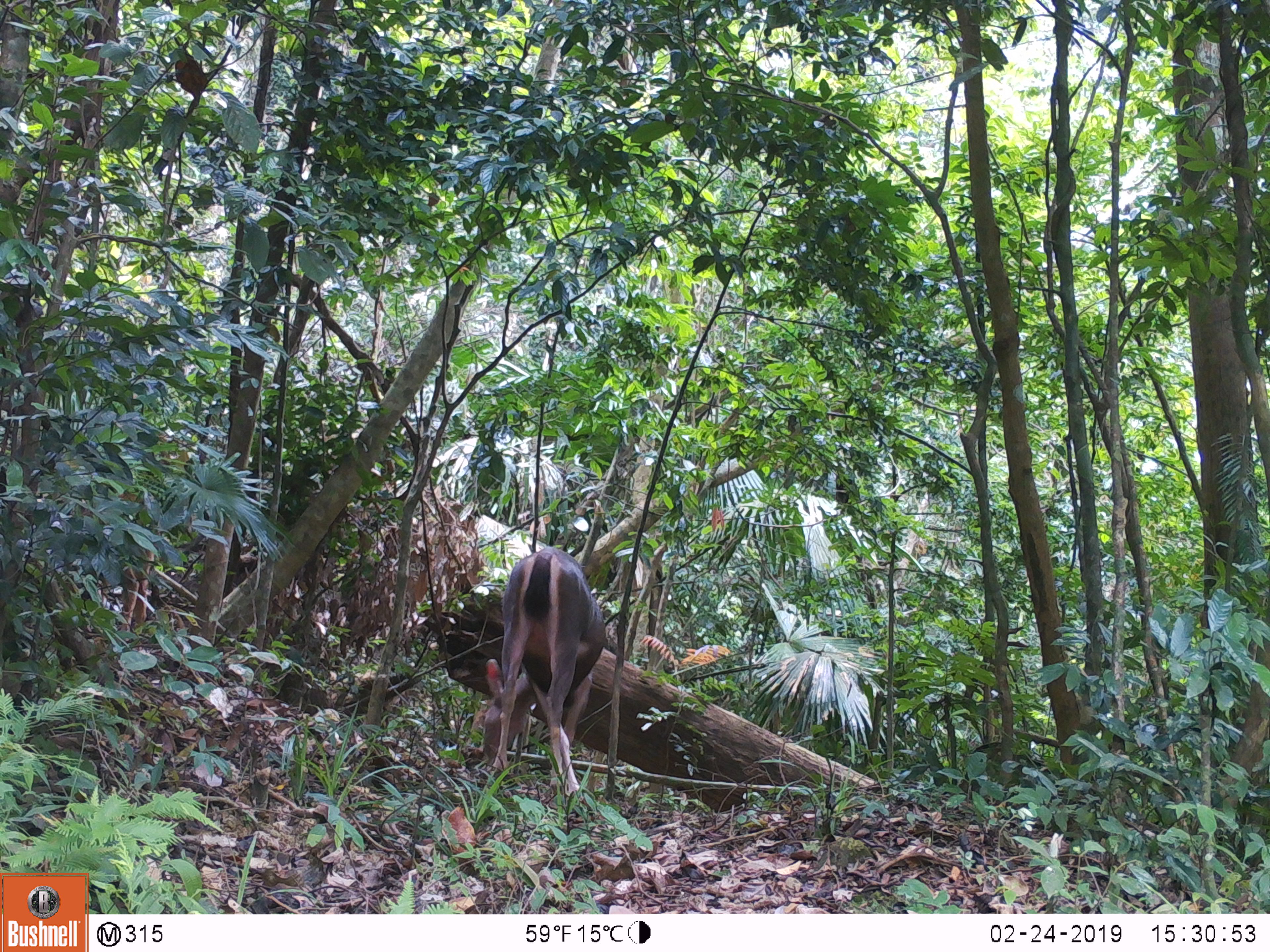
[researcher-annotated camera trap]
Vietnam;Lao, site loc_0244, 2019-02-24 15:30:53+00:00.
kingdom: Animalia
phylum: Chordata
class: Mammalia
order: Artiodactyla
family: Cervidae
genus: Rusa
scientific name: Rusa unicolor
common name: sambar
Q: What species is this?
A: Sambar (Rusa unicolor).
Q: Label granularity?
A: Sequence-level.